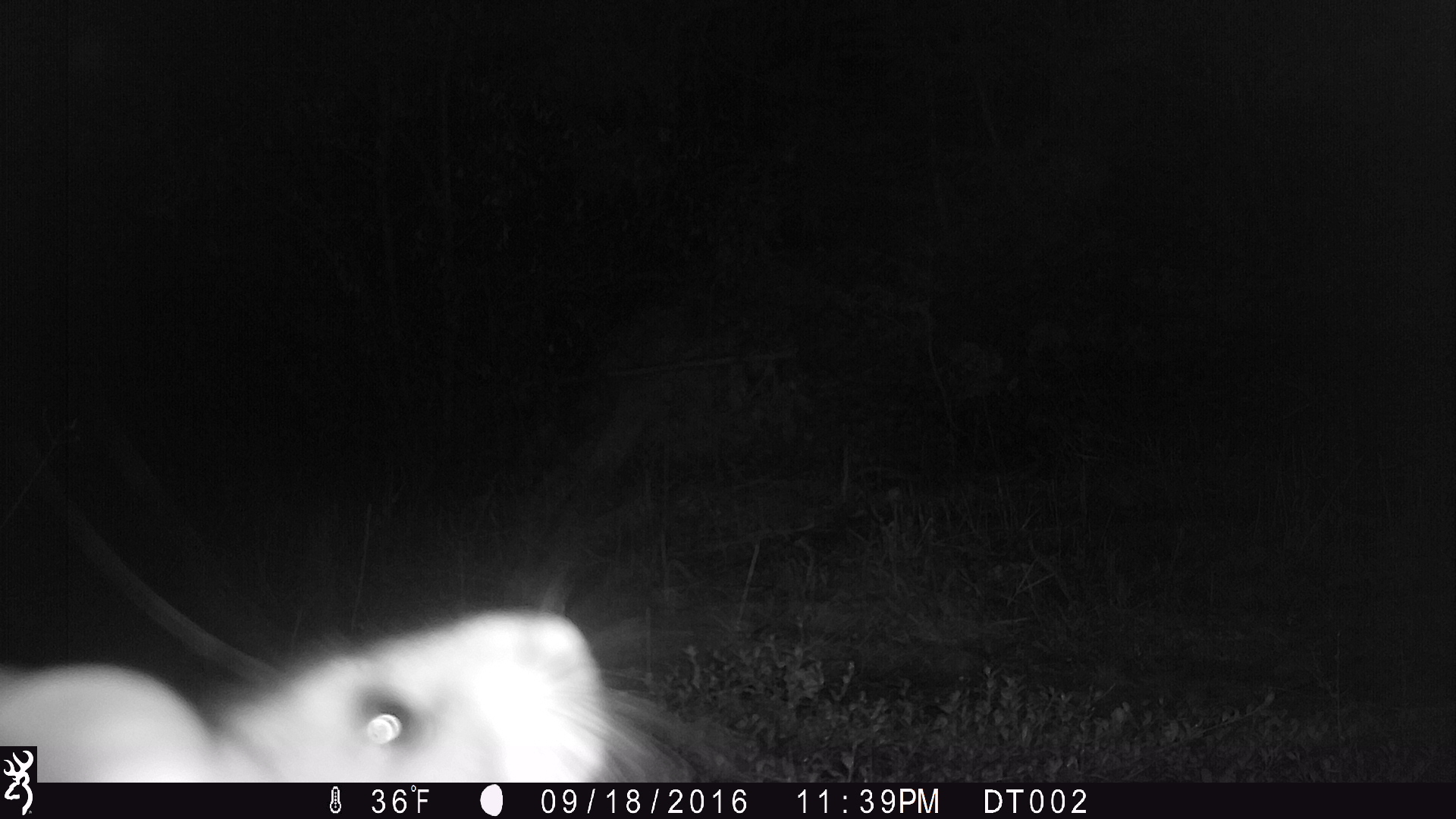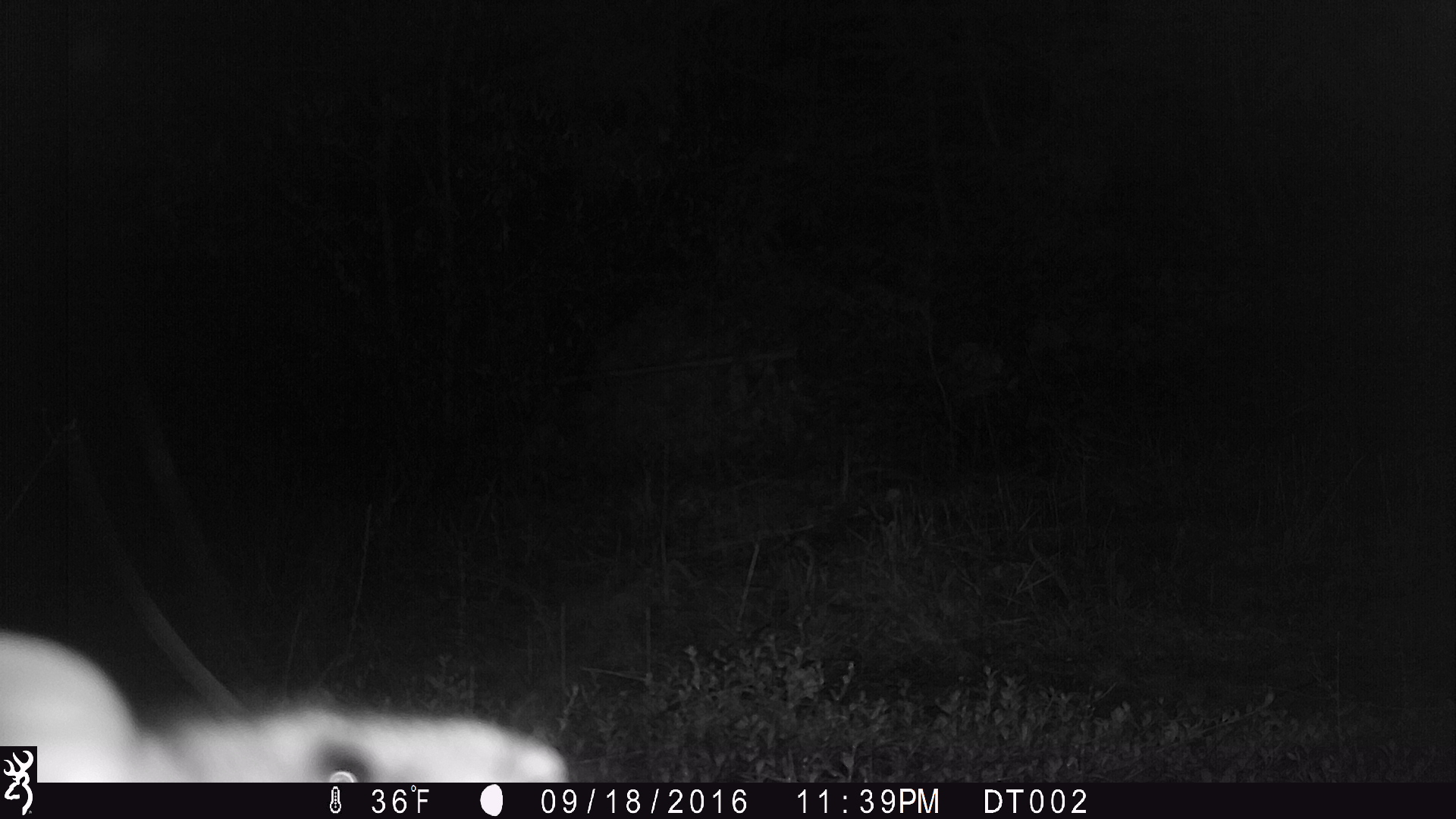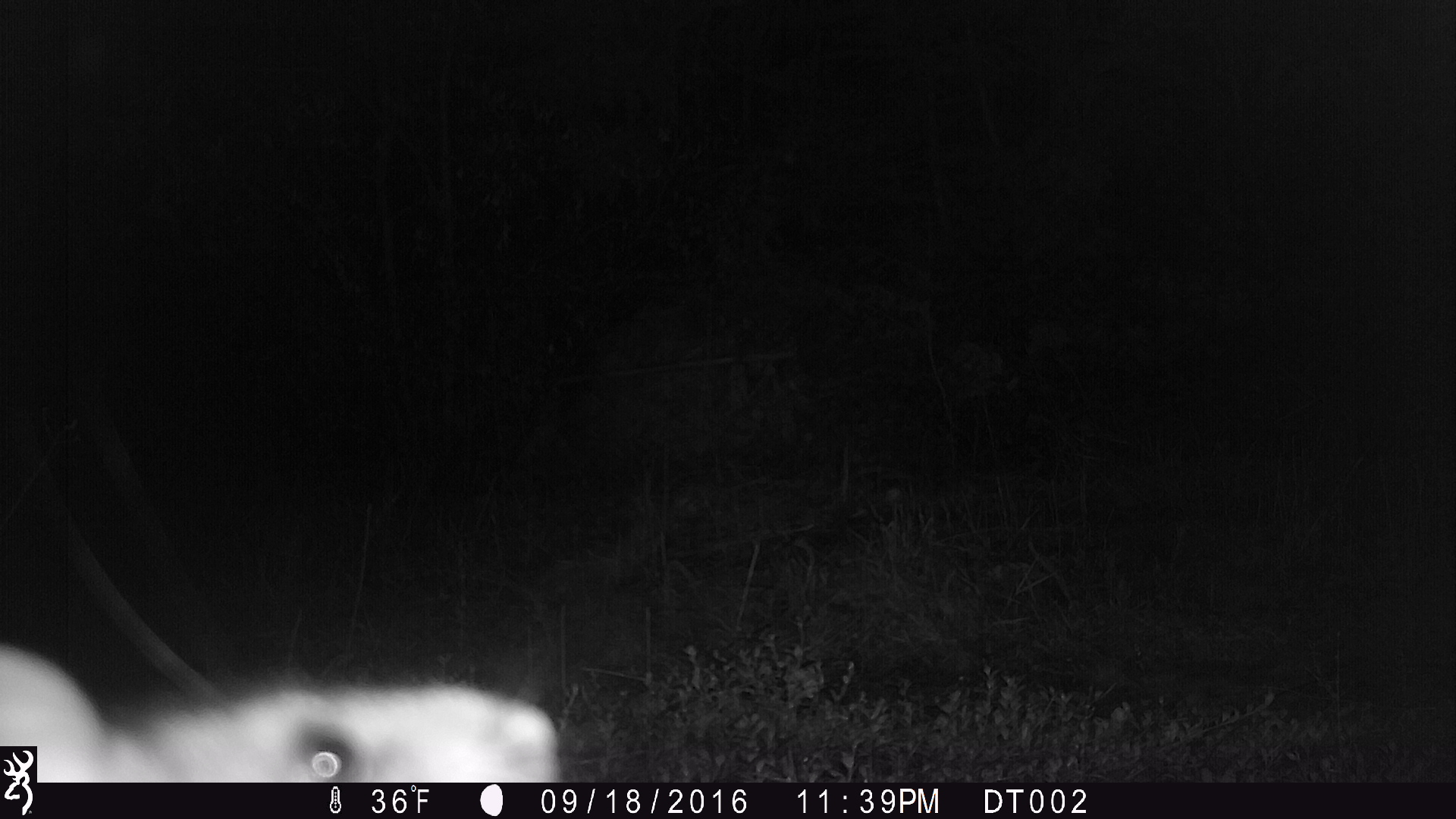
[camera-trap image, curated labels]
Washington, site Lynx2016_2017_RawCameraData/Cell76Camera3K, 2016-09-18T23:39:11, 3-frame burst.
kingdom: Animalia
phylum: Chordata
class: Mammalia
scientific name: Mammalia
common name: small mammal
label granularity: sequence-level